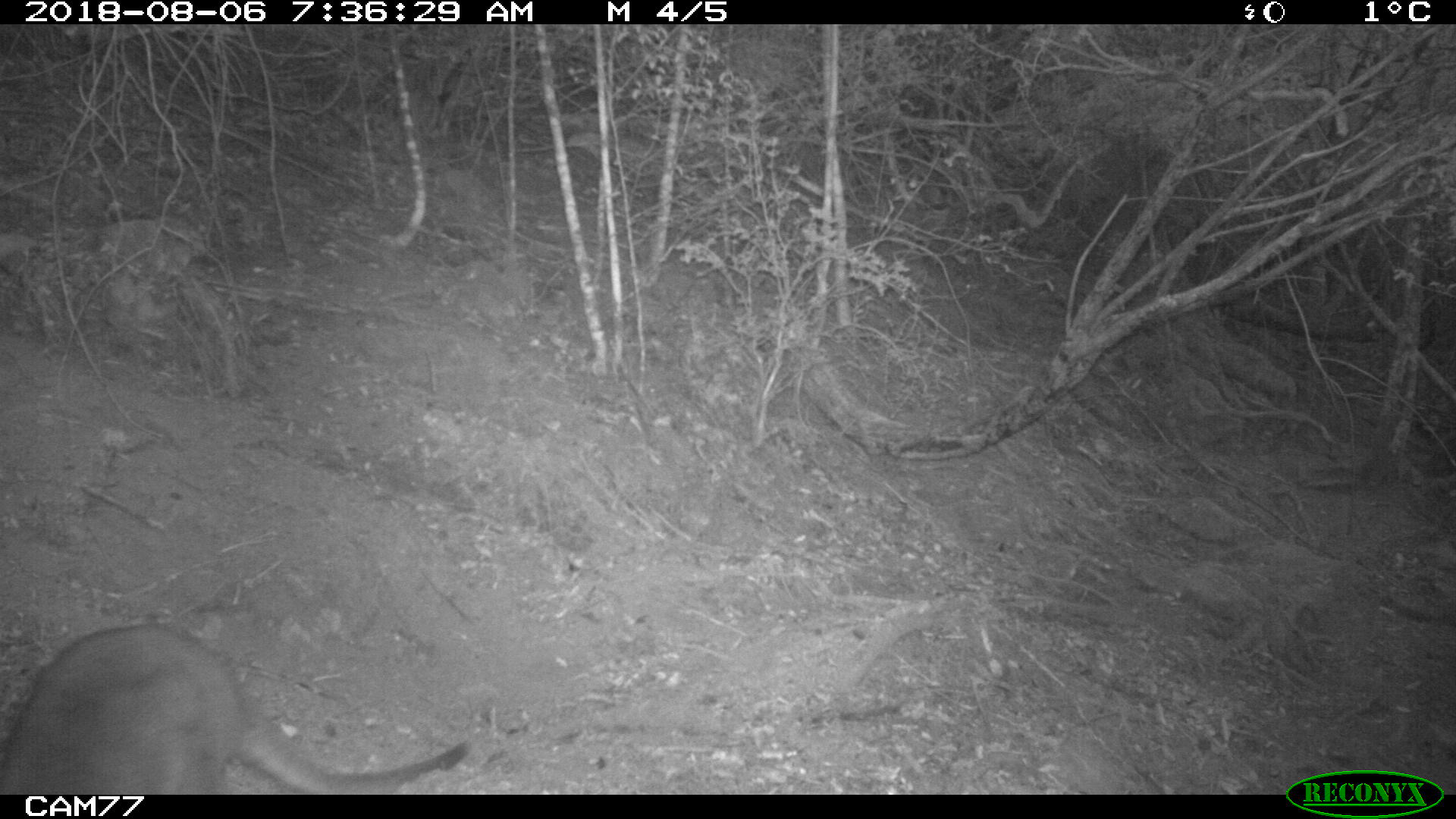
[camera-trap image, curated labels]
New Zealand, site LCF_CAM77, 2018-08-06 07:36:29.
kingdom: Animalia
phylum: Chordata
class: Mammalia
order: Diprotodontia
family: Macropodidae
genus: Notamacropus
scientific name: Notamacropus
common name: wallaby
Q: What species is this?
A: Wallaby (Notamacropus).